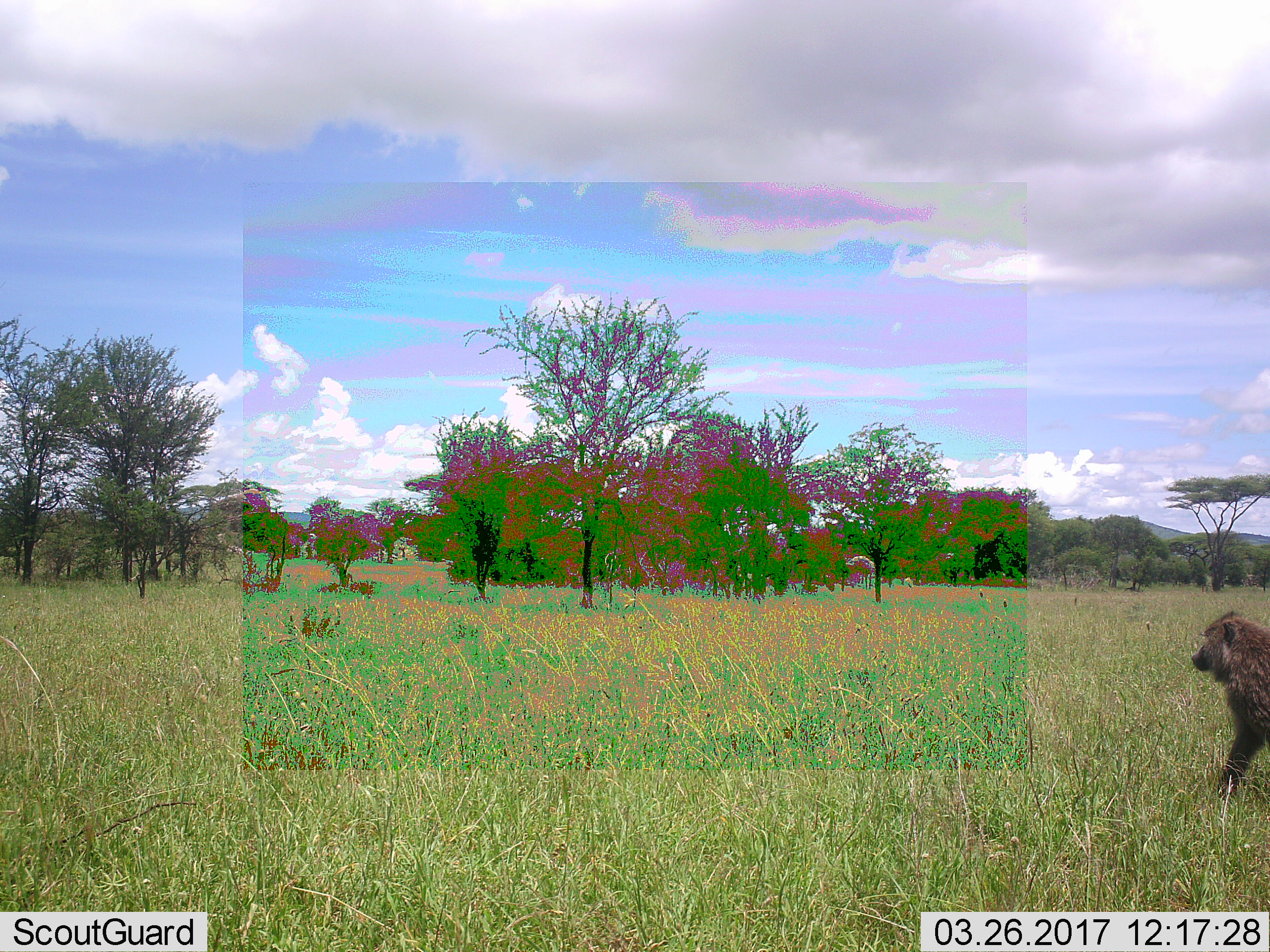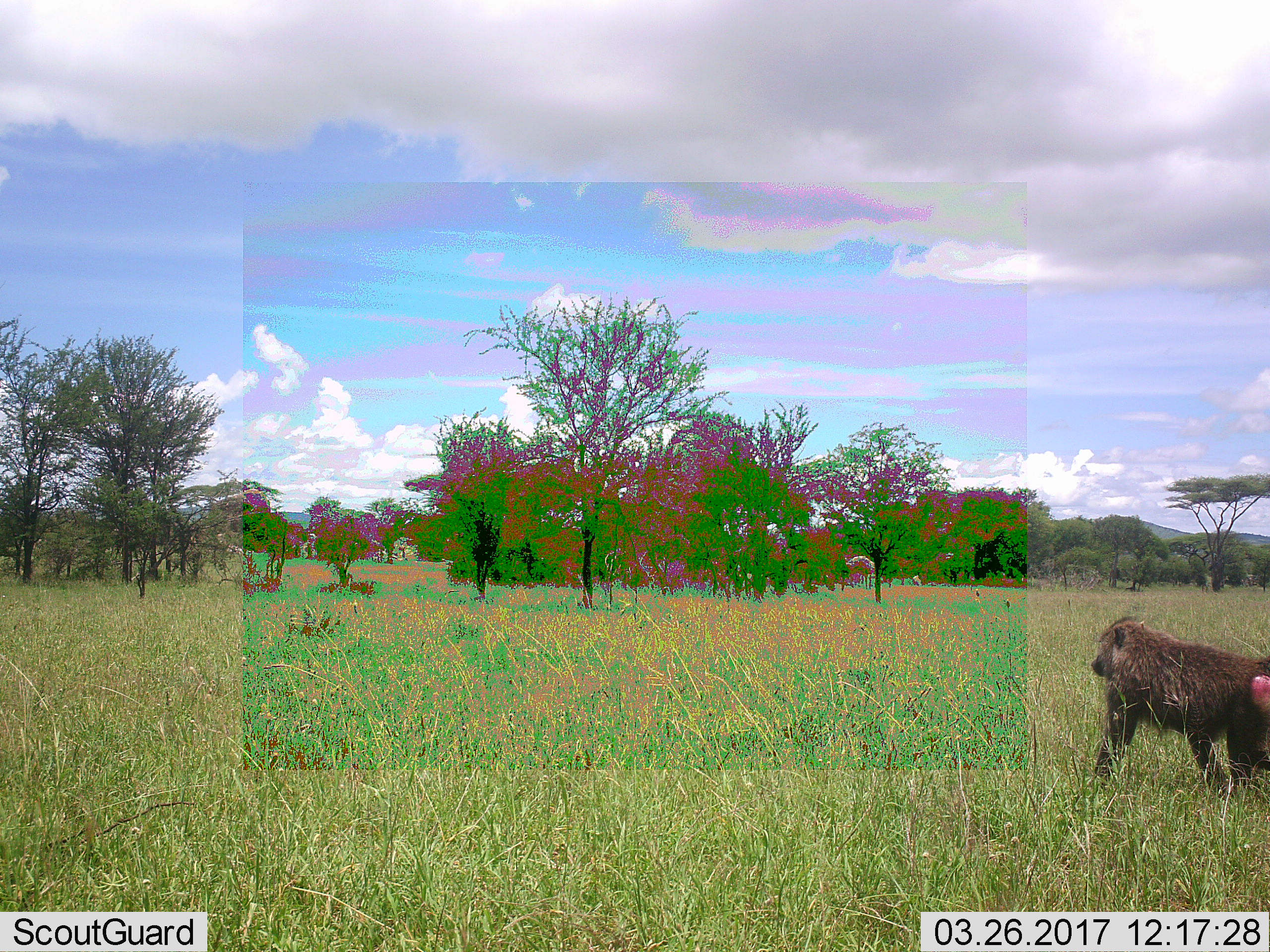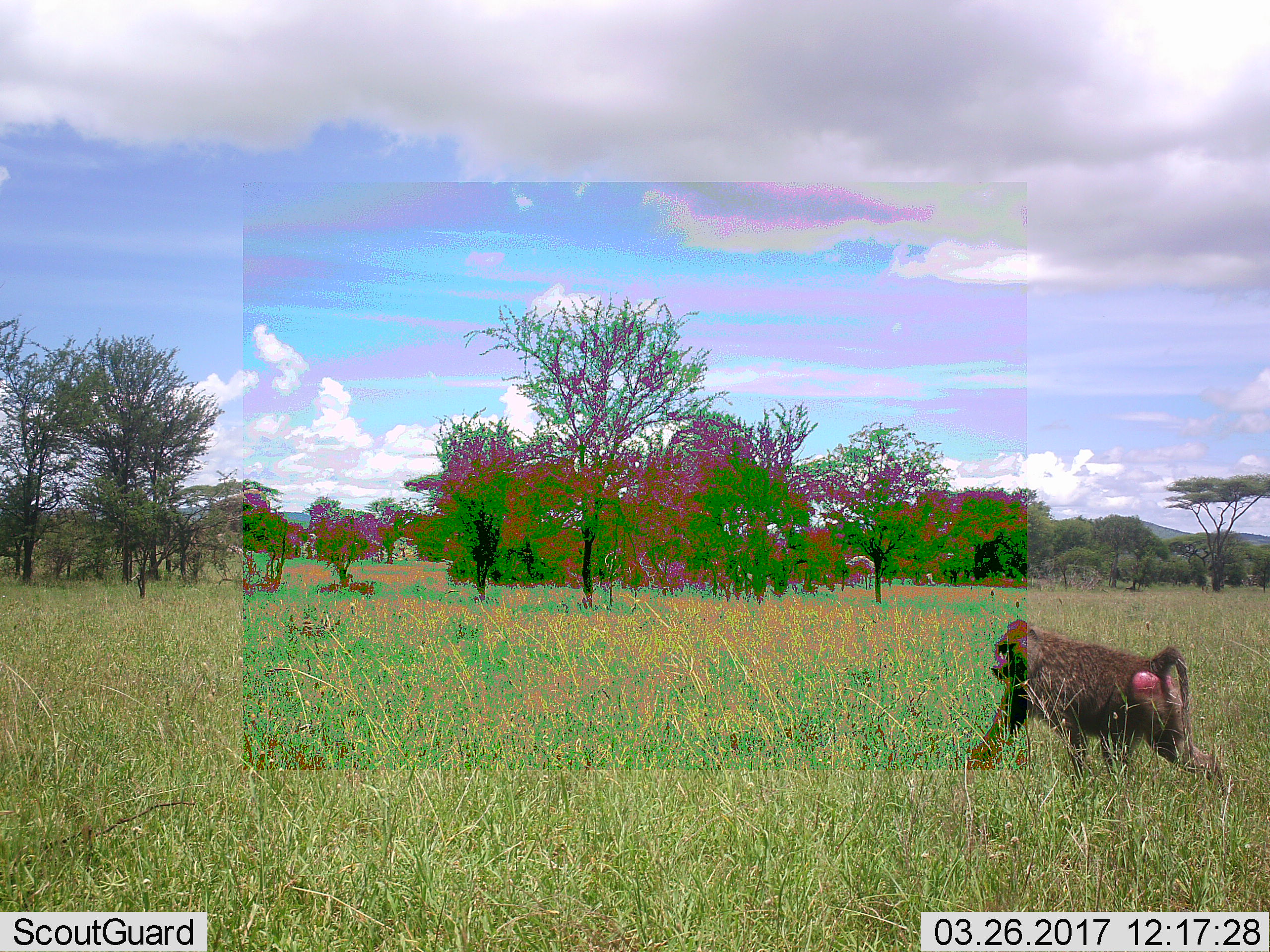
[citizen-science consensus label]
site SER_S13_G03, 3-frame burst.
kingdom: Animalia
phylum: Chordata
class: Mammalia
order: Primates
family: Cercopithecidae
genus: Papio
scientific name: Papio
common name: baboon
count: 1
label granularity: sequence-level